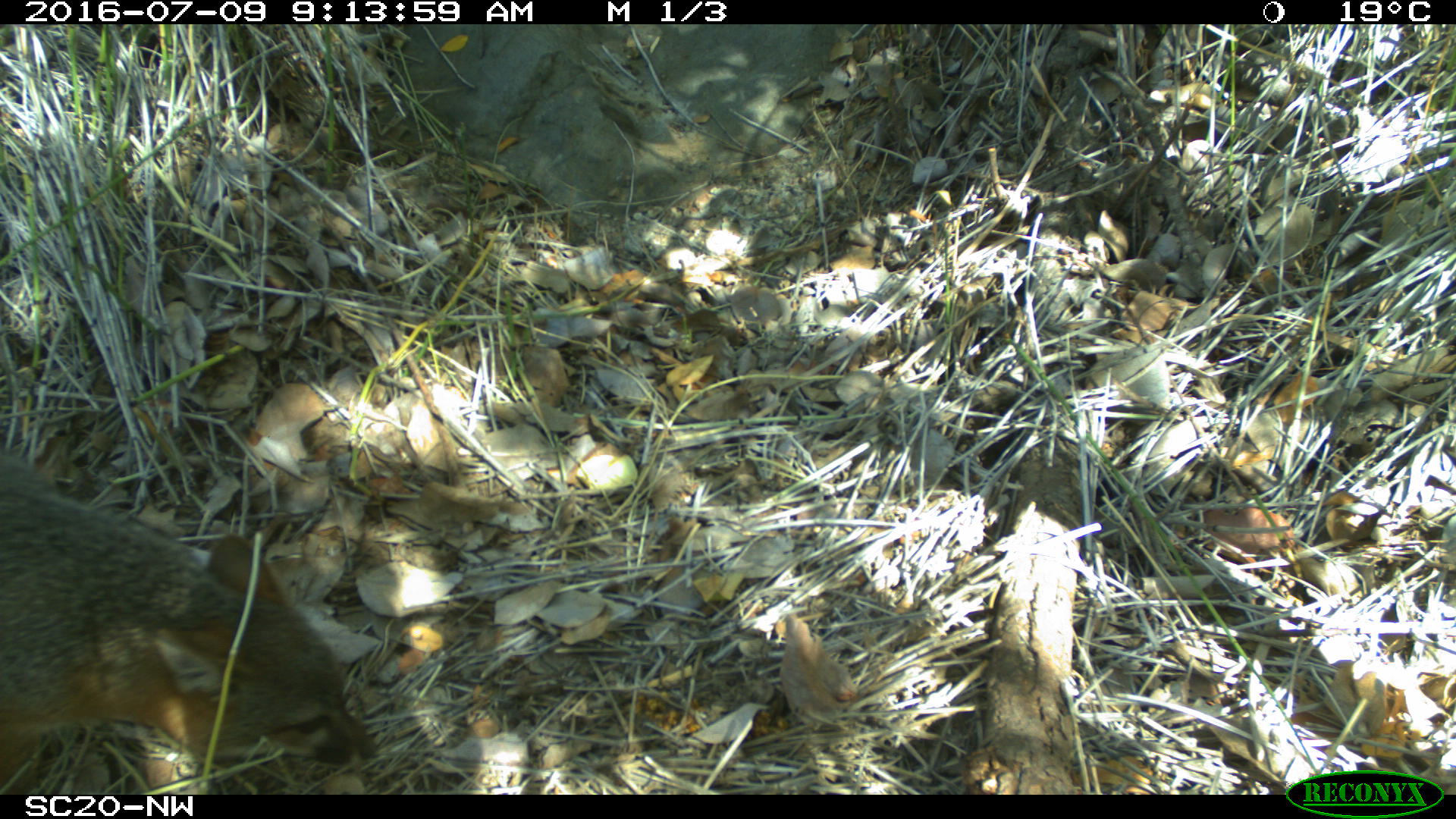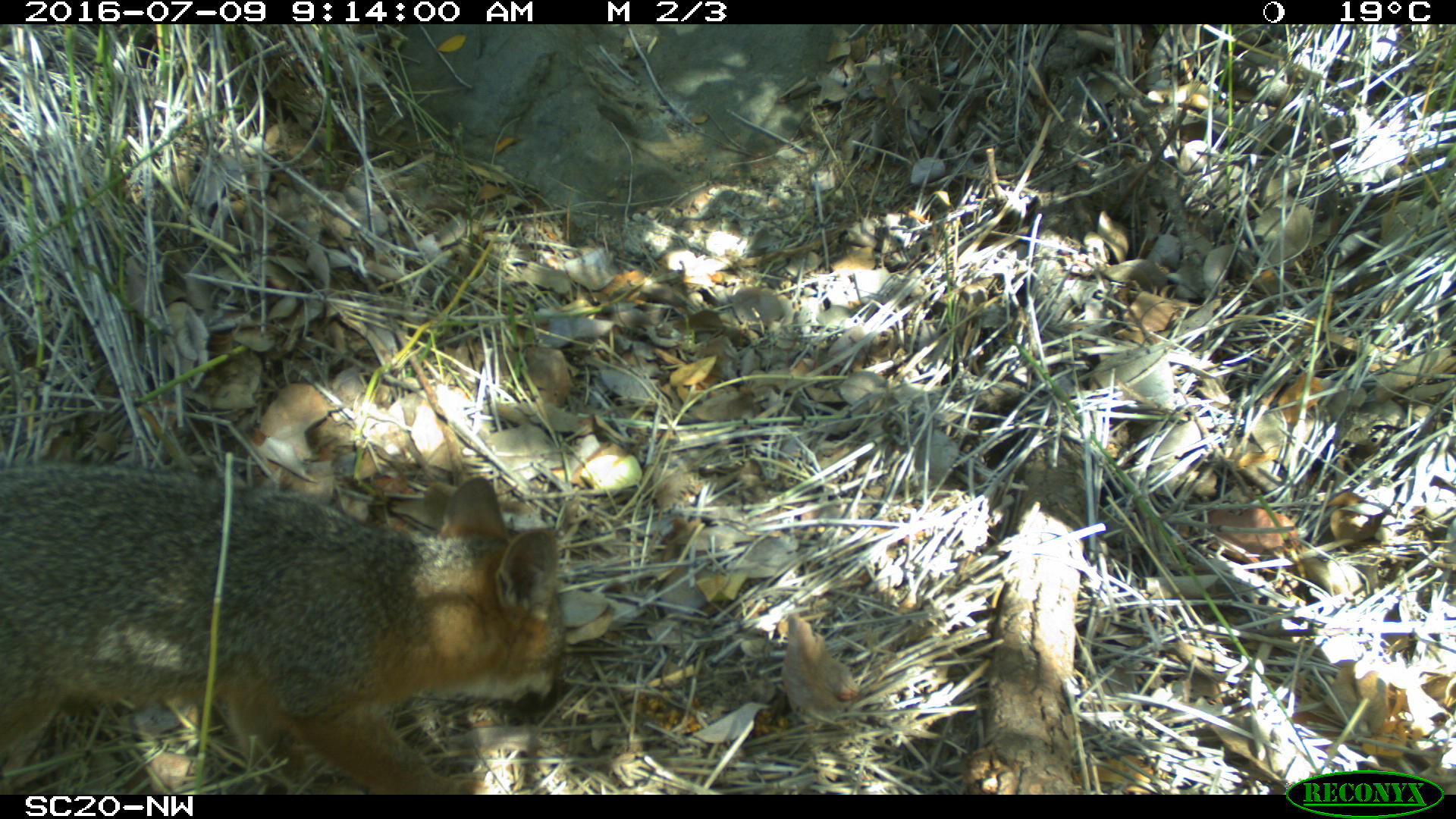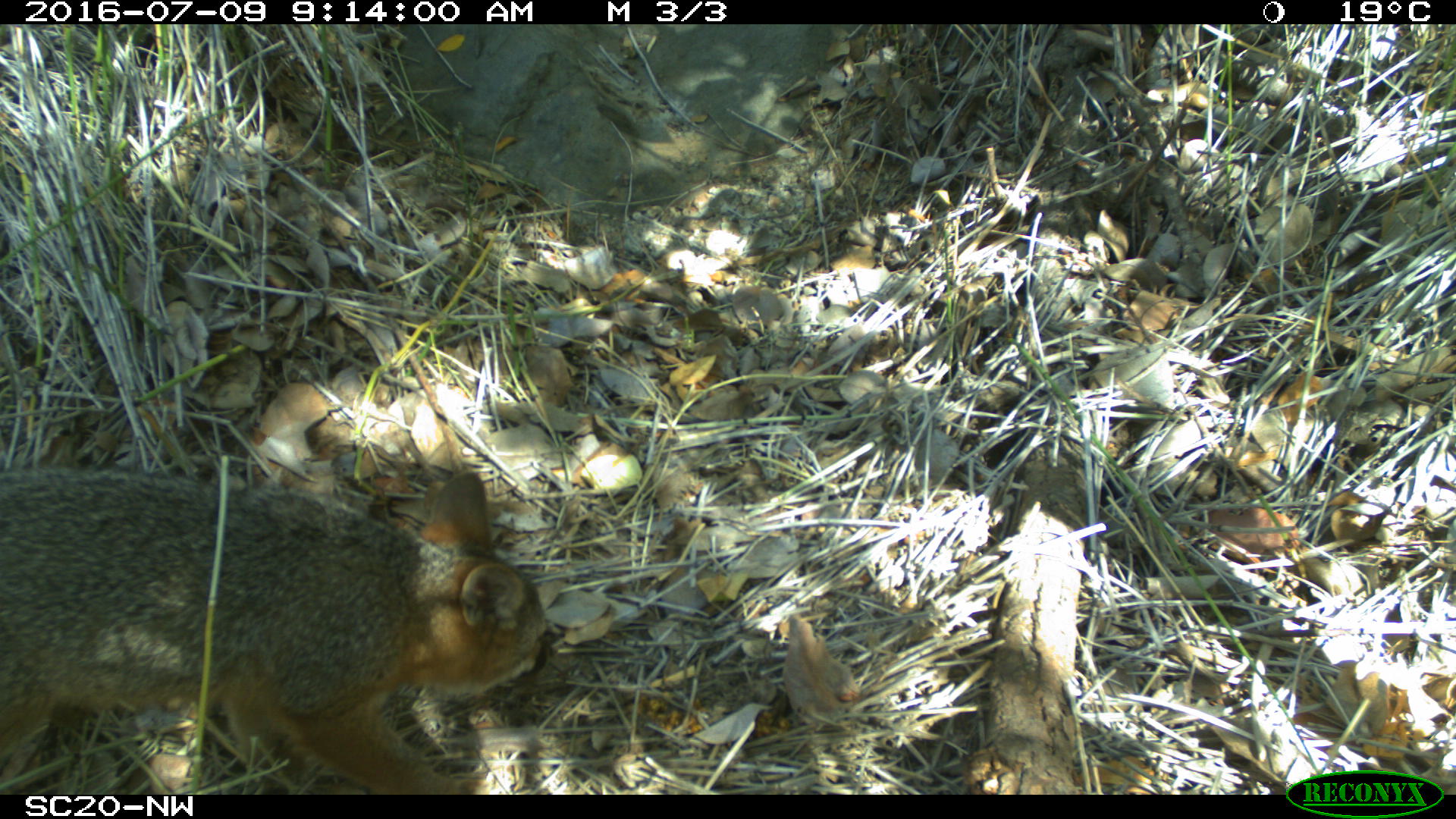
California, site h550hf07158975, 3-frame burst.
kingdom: Animalia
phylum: Chordata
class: Mammalia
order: Carnivora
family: Canidae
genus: Urocyon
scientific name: Urocyon littoralis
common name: island fox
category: fox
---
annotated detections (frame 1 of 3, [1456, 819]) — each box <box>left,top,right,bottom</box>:
fox: <box>0,447,378,795</box>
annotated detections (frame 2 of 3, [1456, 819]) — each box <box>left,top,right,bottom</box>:
fox: <box>0,461,569,790</box>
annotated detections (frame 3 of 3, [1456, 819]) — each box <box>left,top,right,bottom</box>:
fox: <box>0,461,554,795</box>